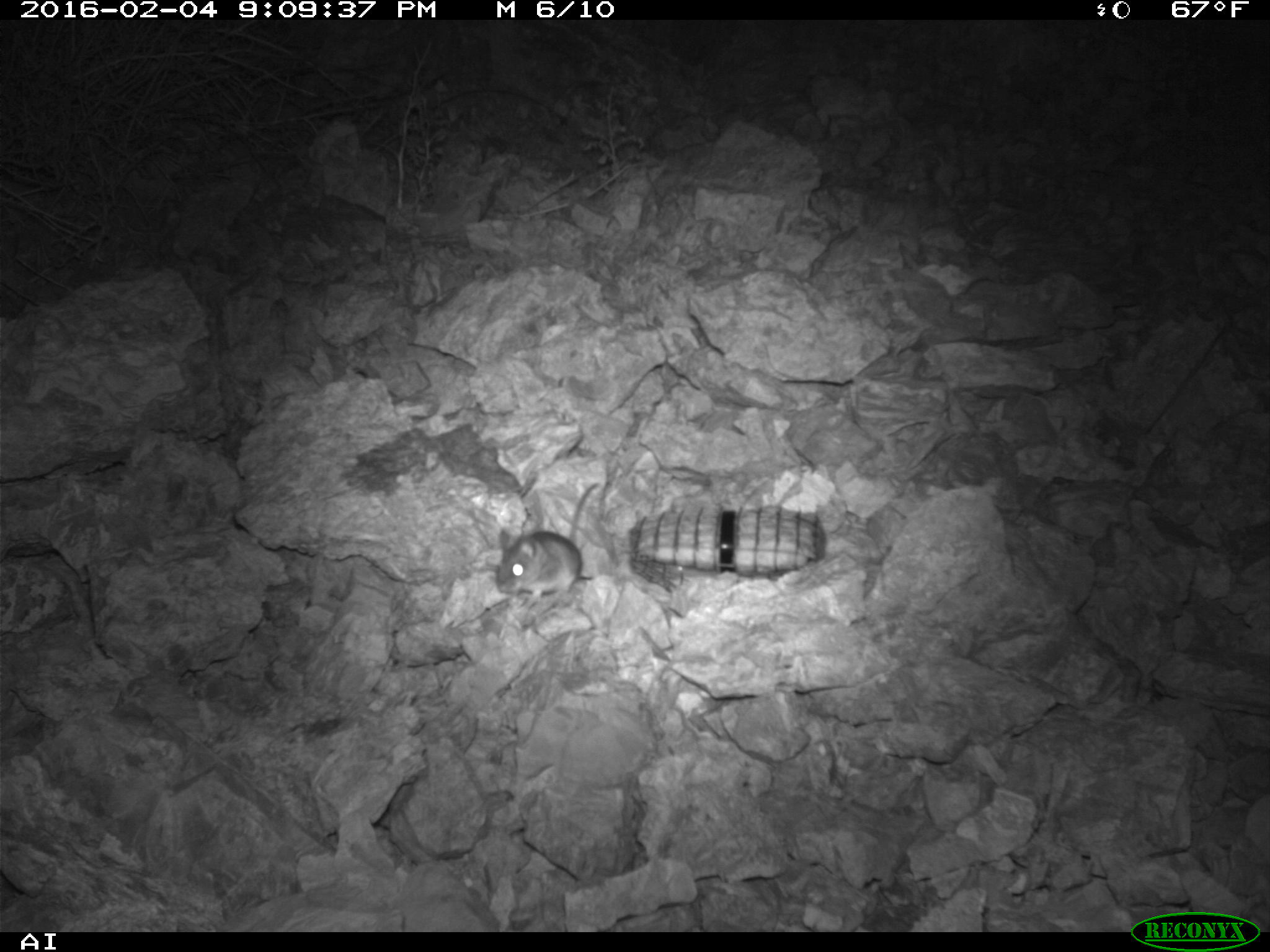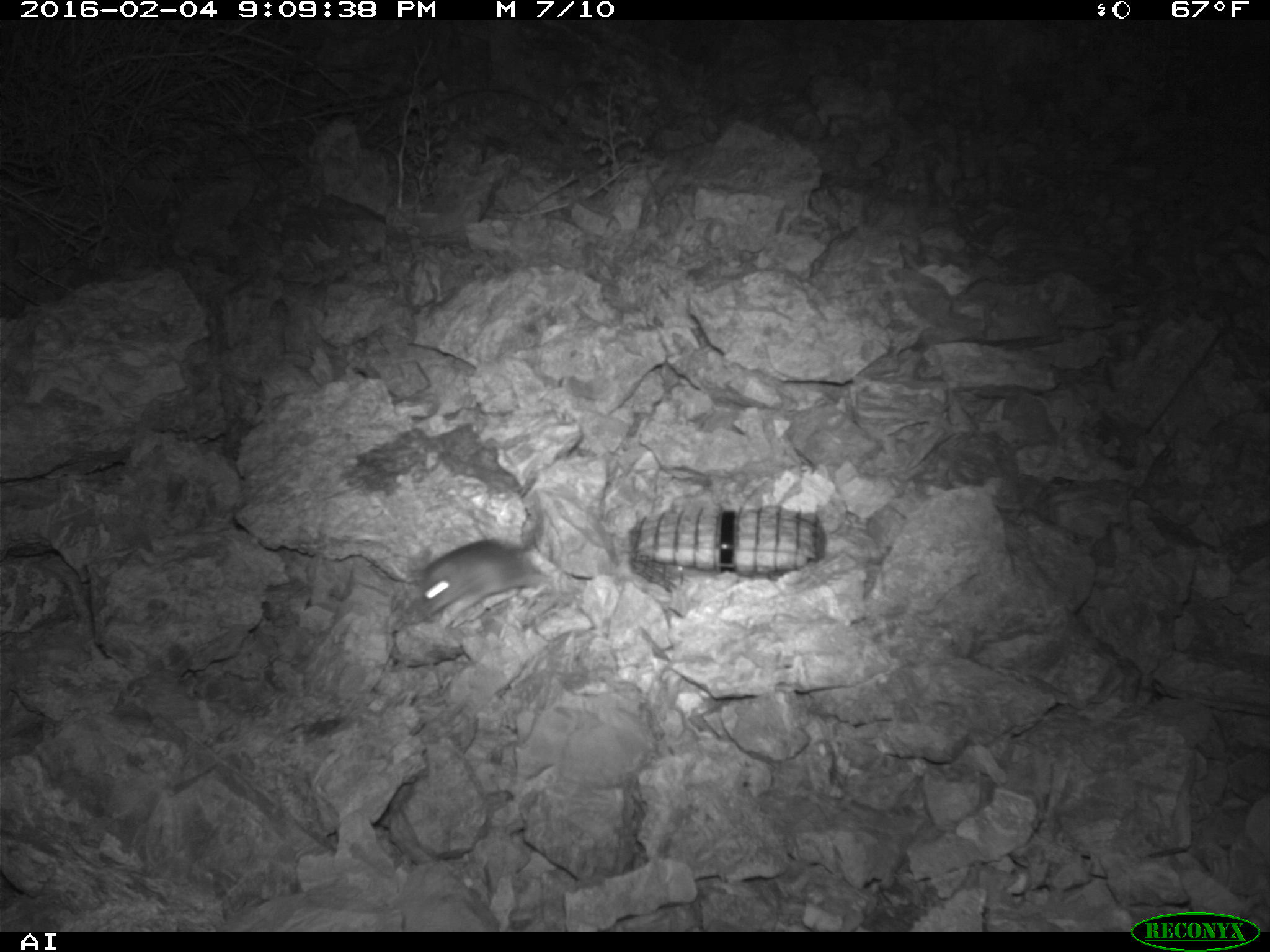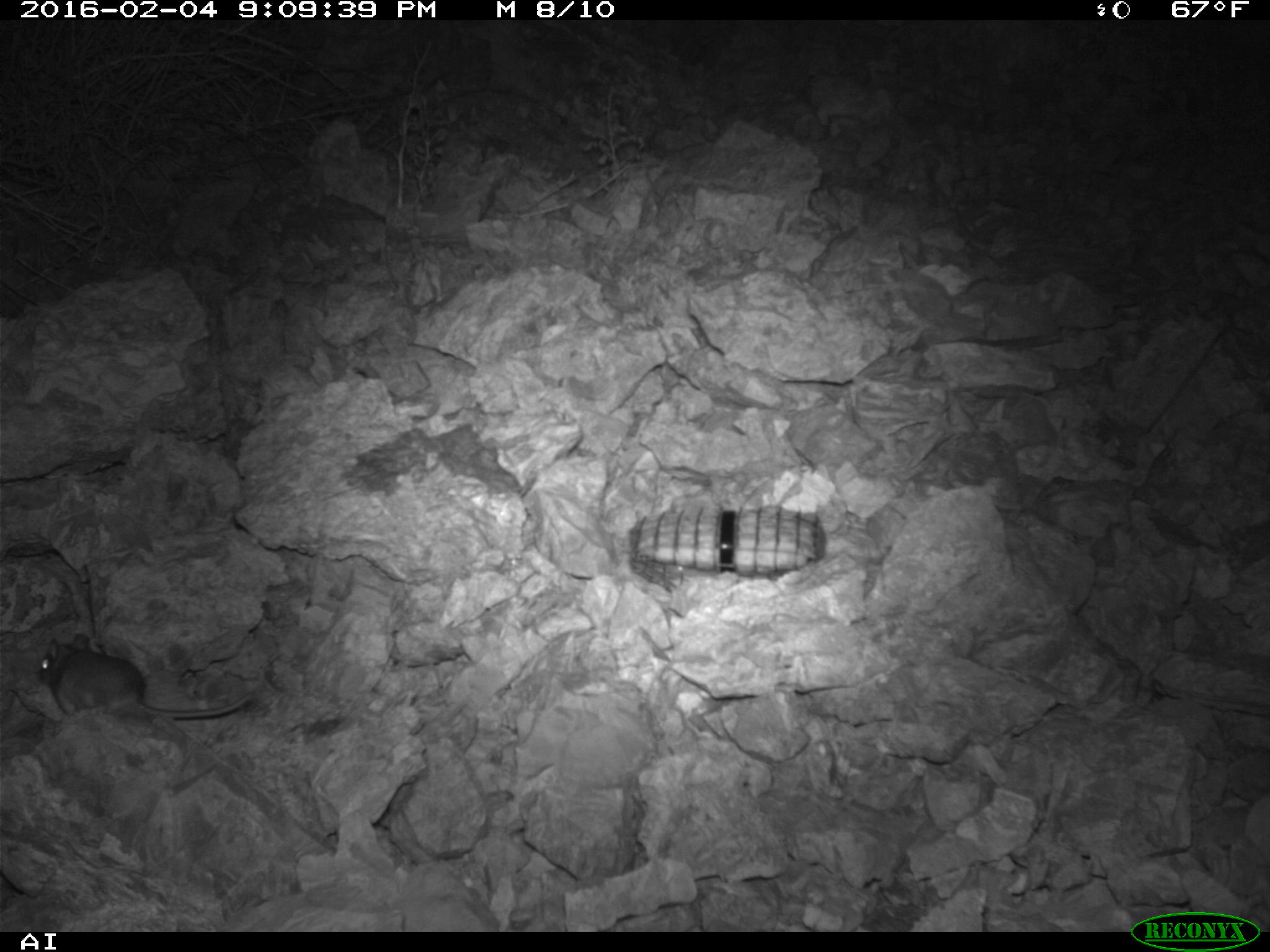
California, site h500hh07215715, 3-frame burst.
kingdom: Animalia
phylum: Chordata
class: Mammalia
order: Rodentia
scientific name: Rodentia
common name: rodent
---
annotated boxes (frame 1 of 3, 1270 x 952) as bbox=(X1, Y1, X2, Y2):
rodent: bbox=(493, 479, 600, 602)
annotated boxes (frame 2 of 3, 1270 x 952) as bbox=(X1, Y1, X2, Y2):
rodent: bbox=(405, 537, 553, 628)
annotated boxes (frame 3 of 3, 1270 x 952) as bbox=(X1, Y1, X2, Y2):
rodent: bbox=(37, 630, 256, 723)